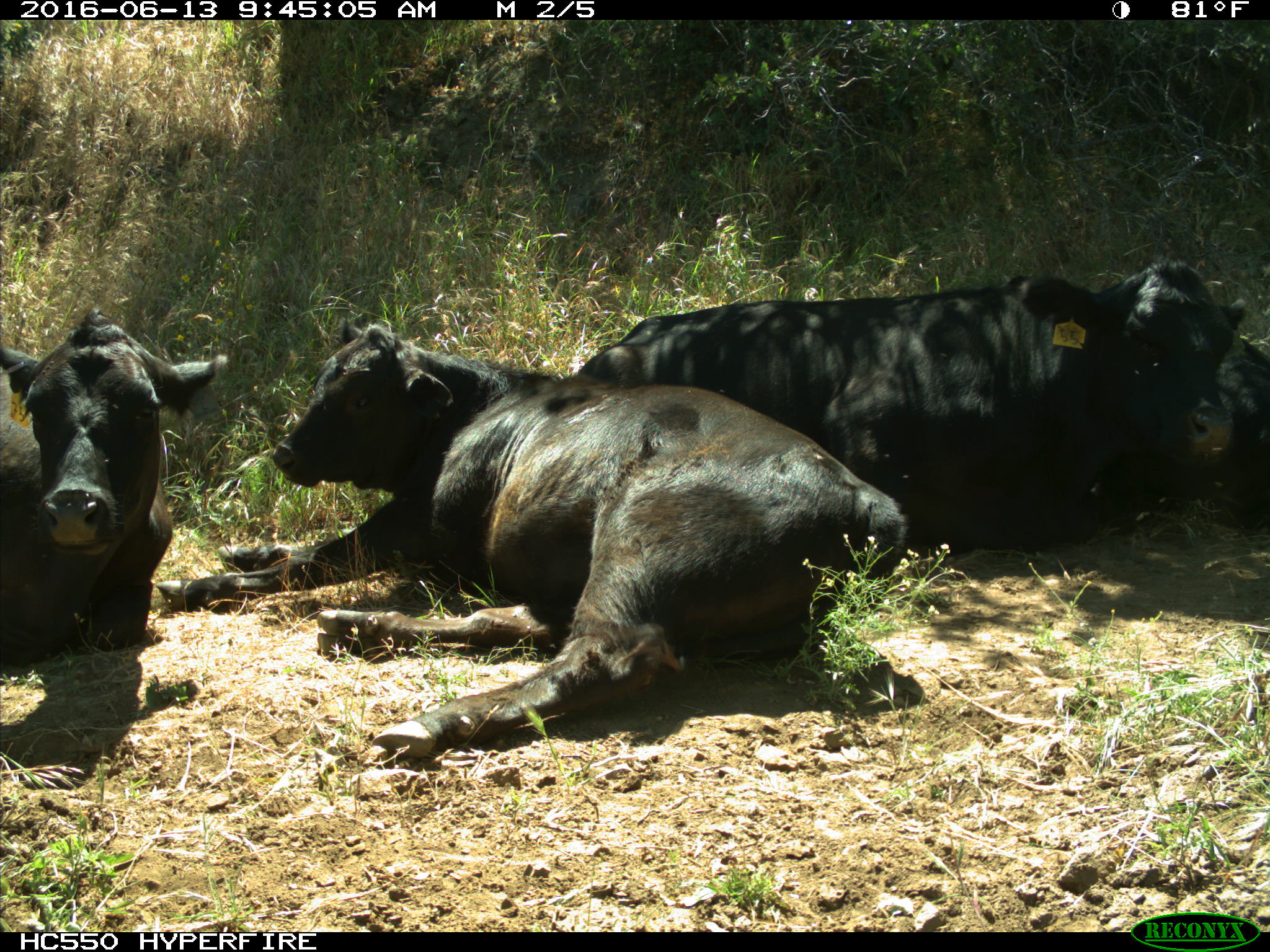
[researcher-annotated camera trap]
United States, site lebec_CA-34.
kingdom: Animalia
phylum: Chordata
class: Mammalia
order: Artiodactyla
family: Bovidae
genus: Bos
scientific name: Bos taurus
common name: domestic cow